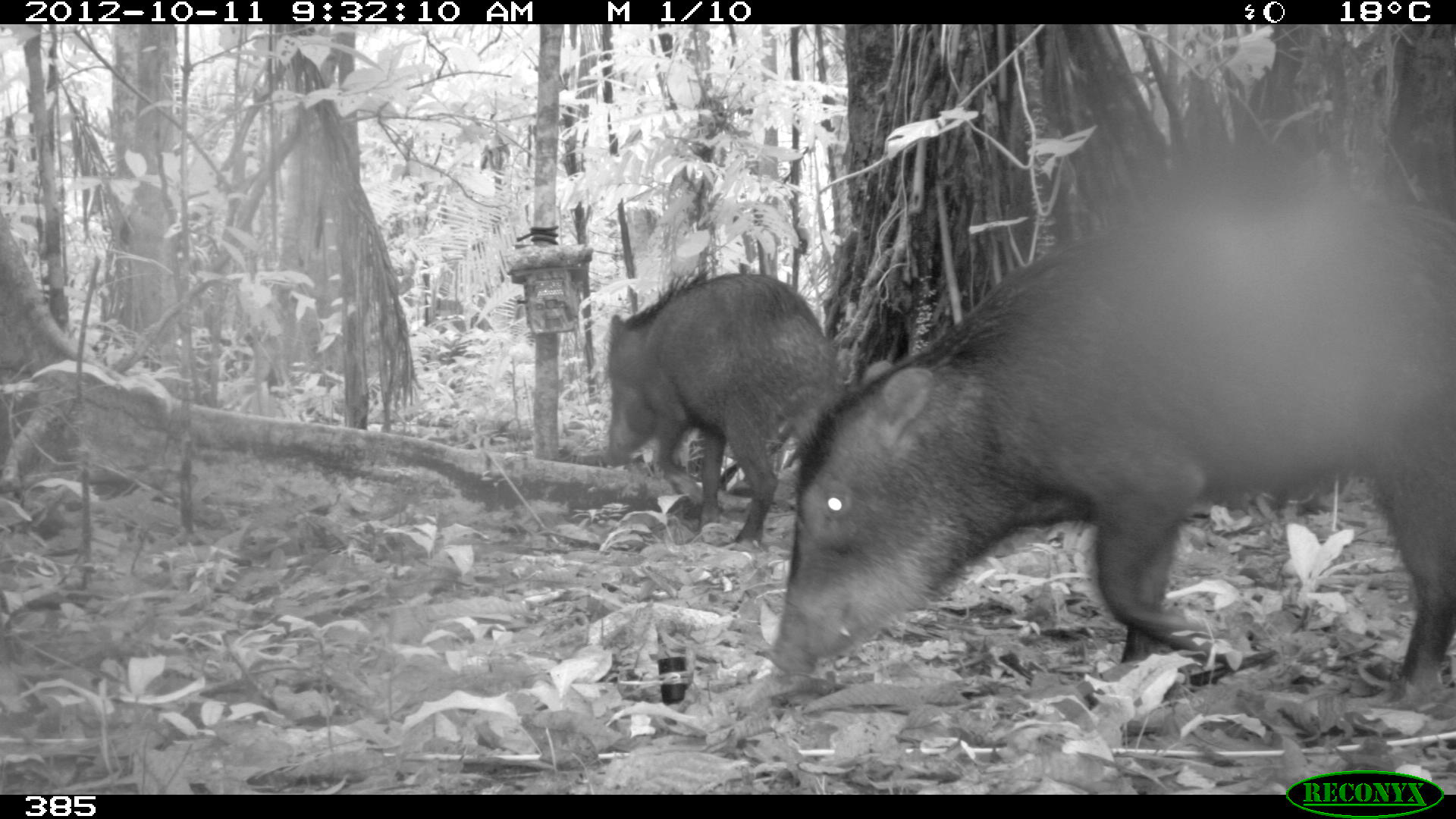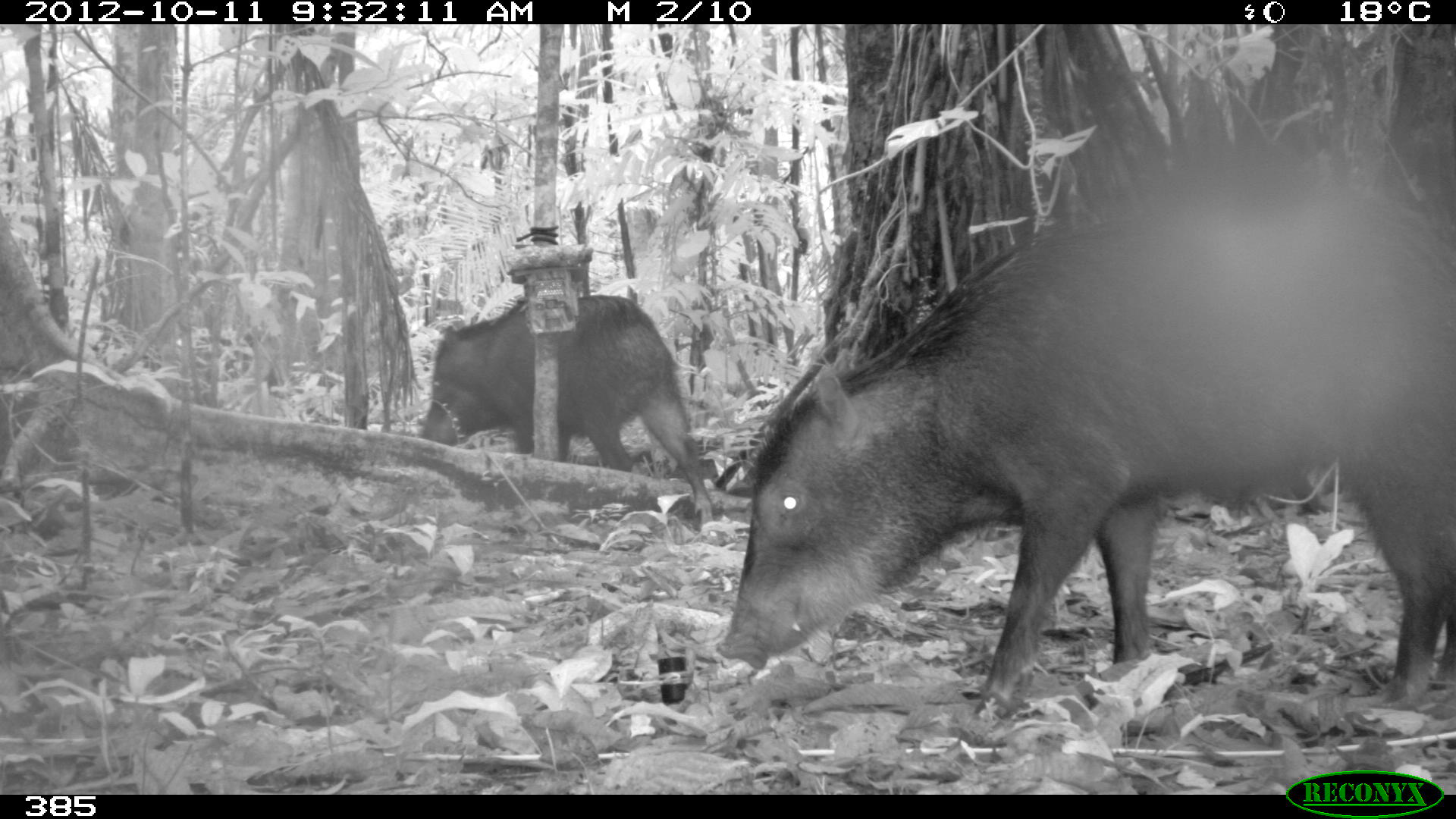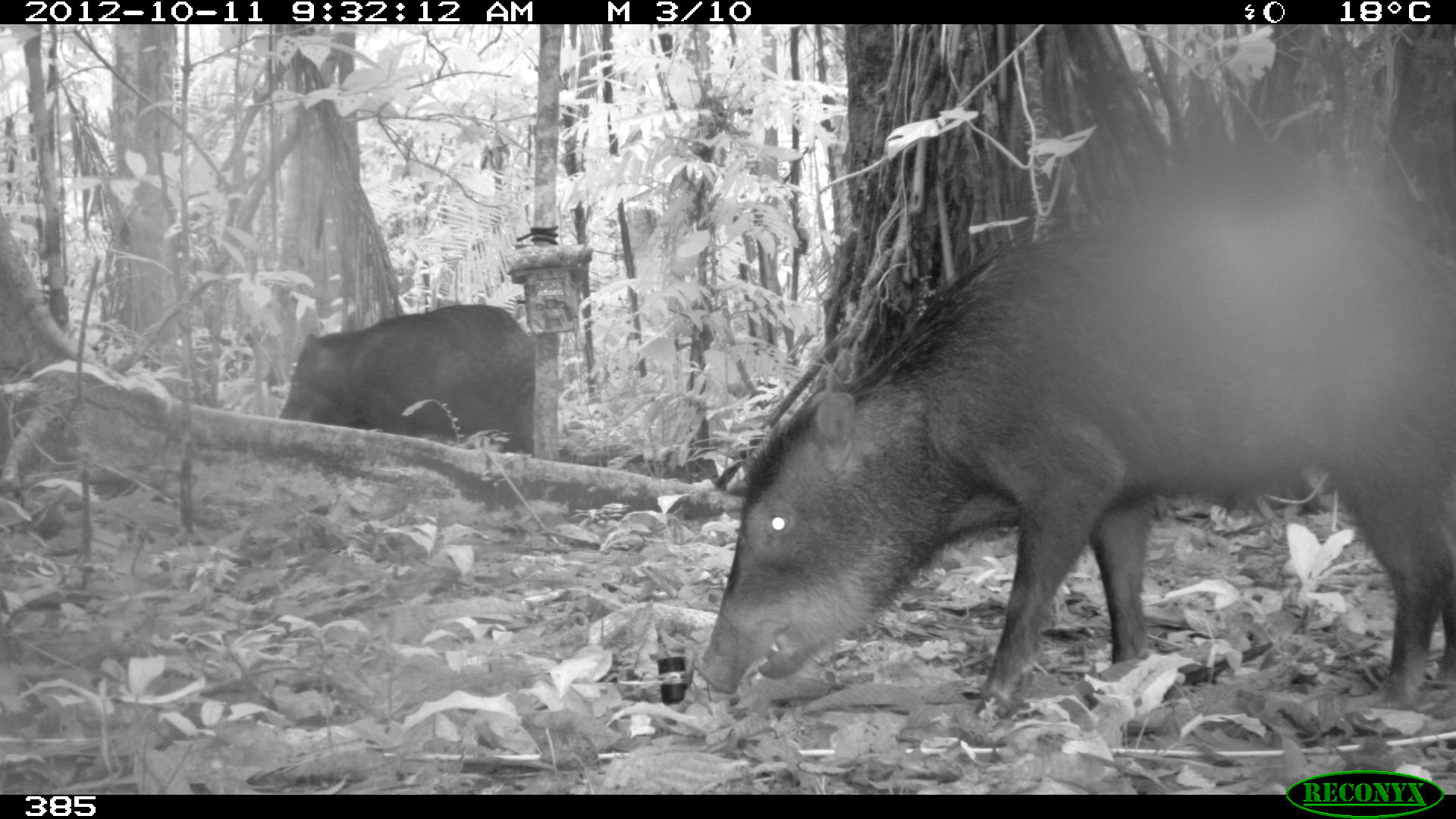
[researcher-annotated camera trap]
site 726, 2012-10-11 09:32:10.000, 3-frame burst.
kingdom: Animalia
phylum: Chordata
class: Mammalia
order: Artiodactyla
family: Tayassuidae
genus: Tayassu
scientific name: Tayassu pecari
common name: white-lipped peccary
Tayassu pecari (white-lipped peccary).